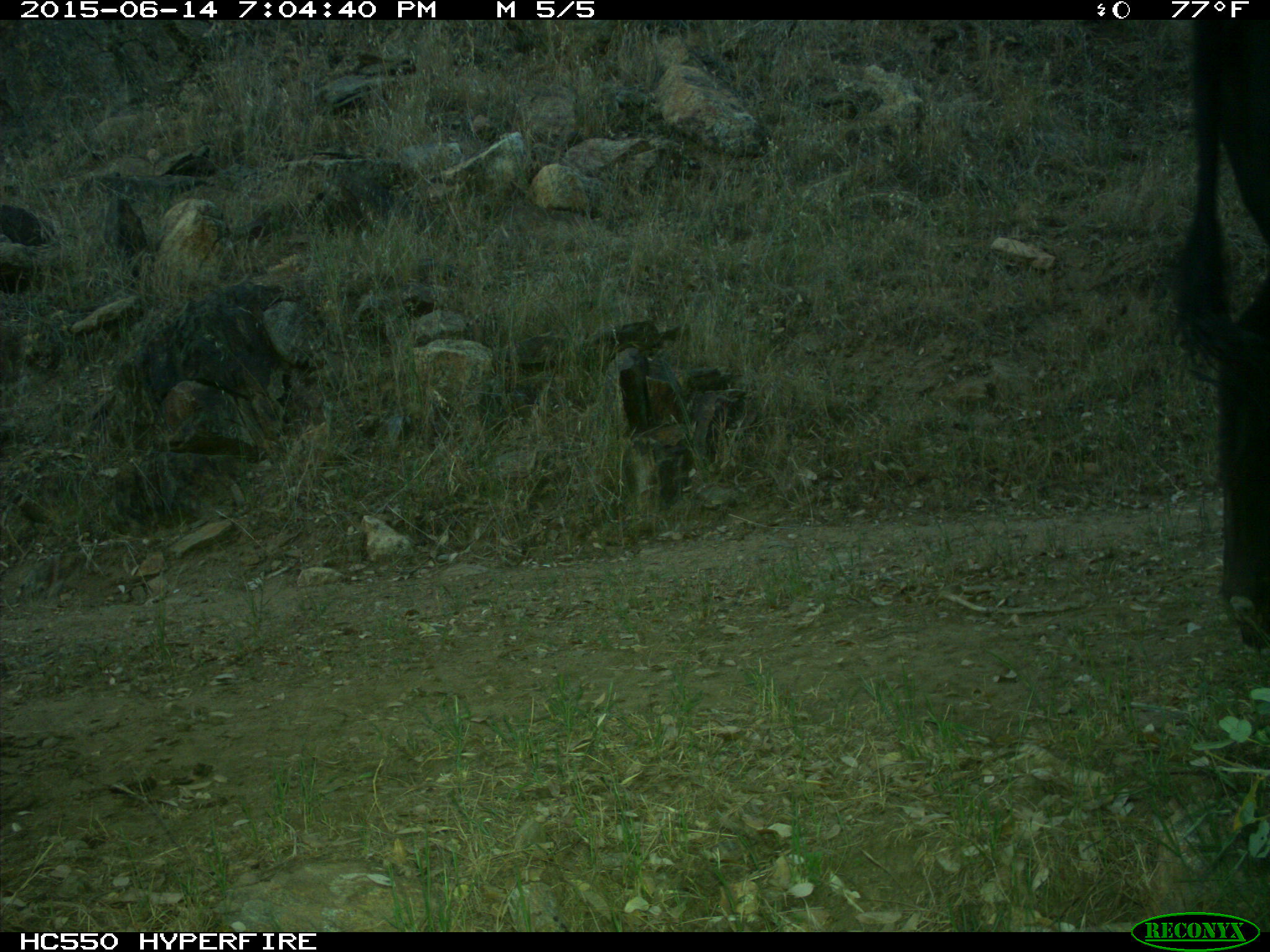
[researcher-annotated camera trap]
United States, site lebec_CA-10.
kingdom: Animalia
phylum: Chordata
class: Mammalia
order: Artiodactyla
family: Bovidae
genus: Bos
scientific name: Bos taurus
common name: domestic cow